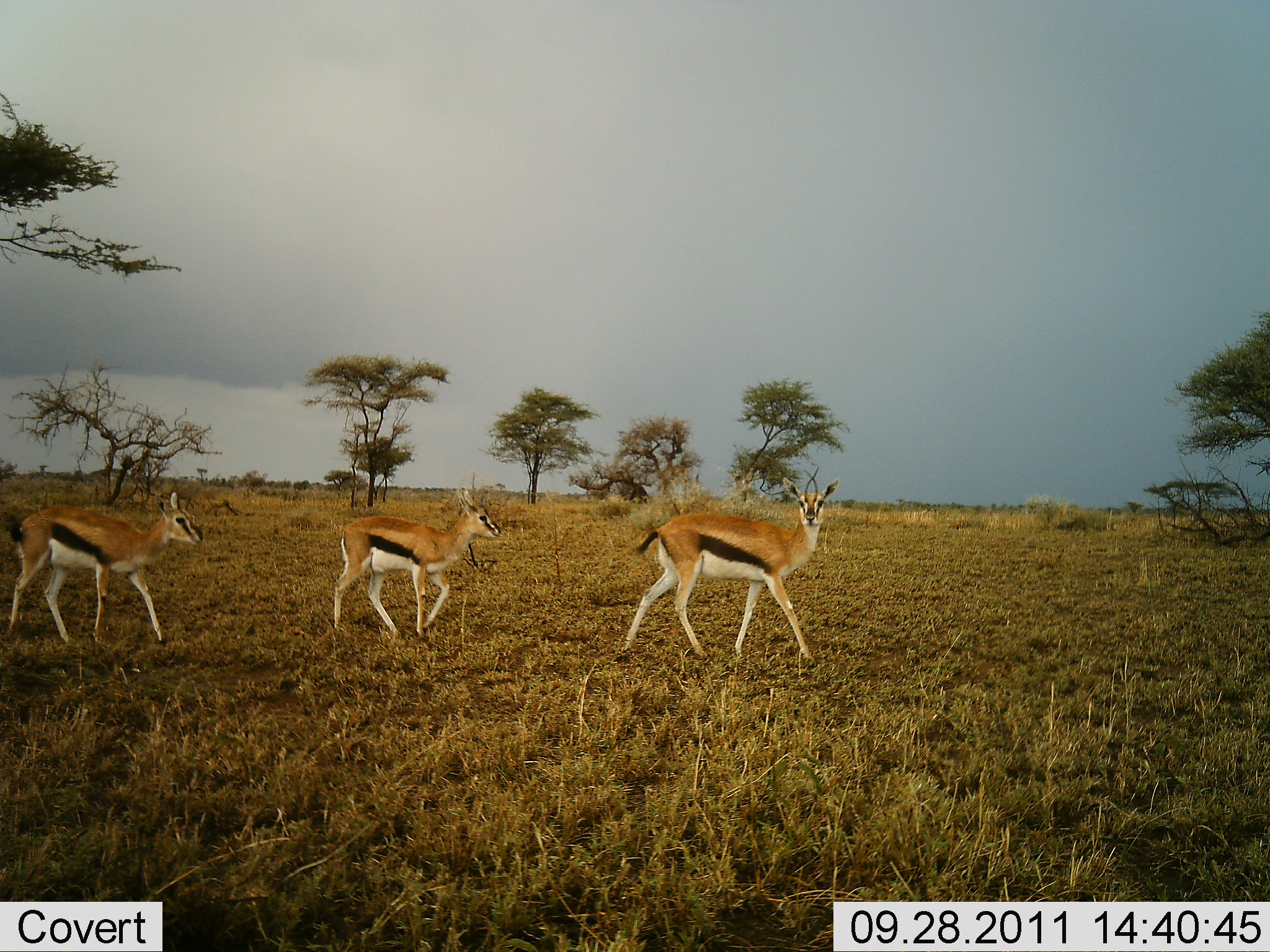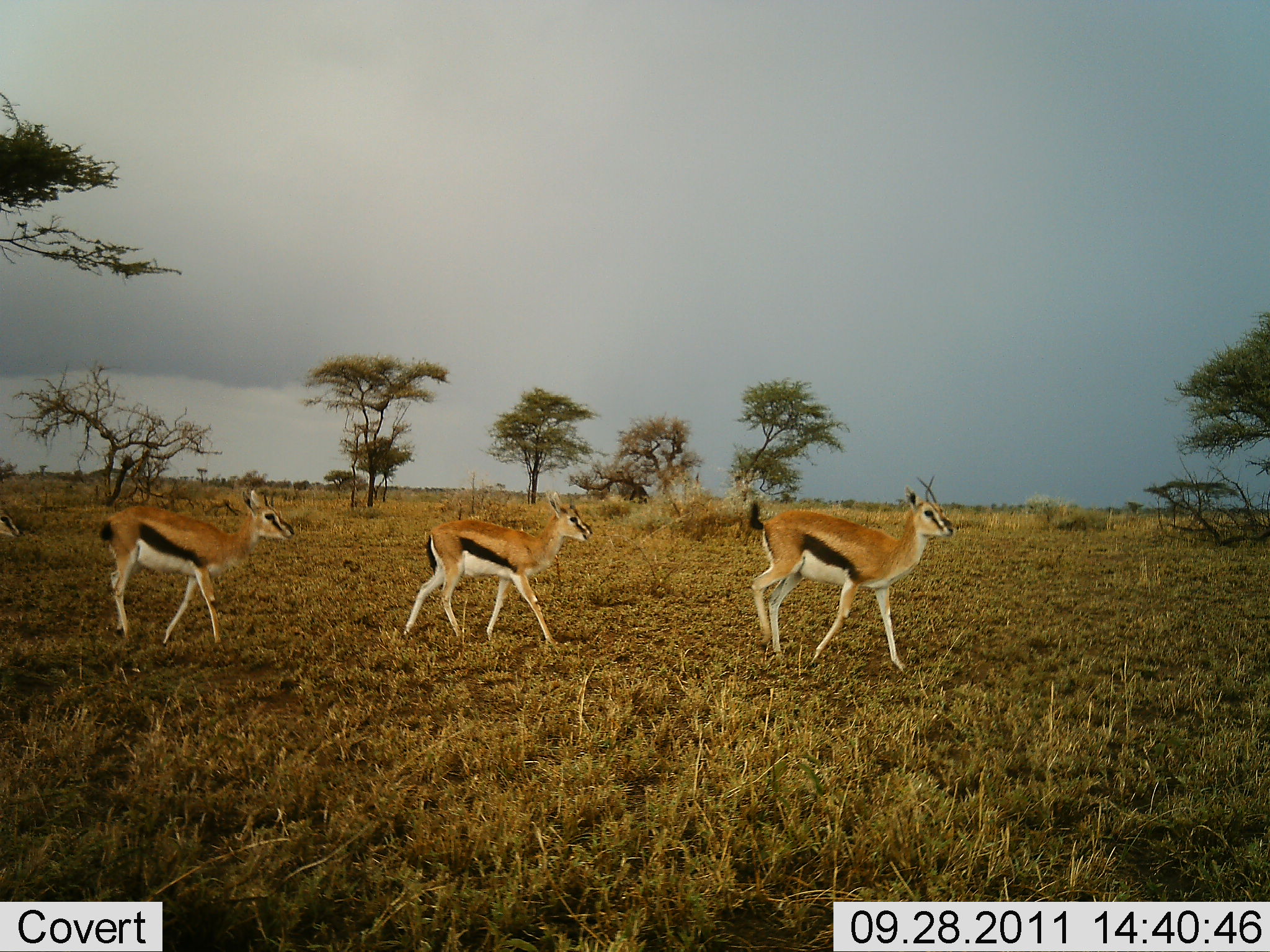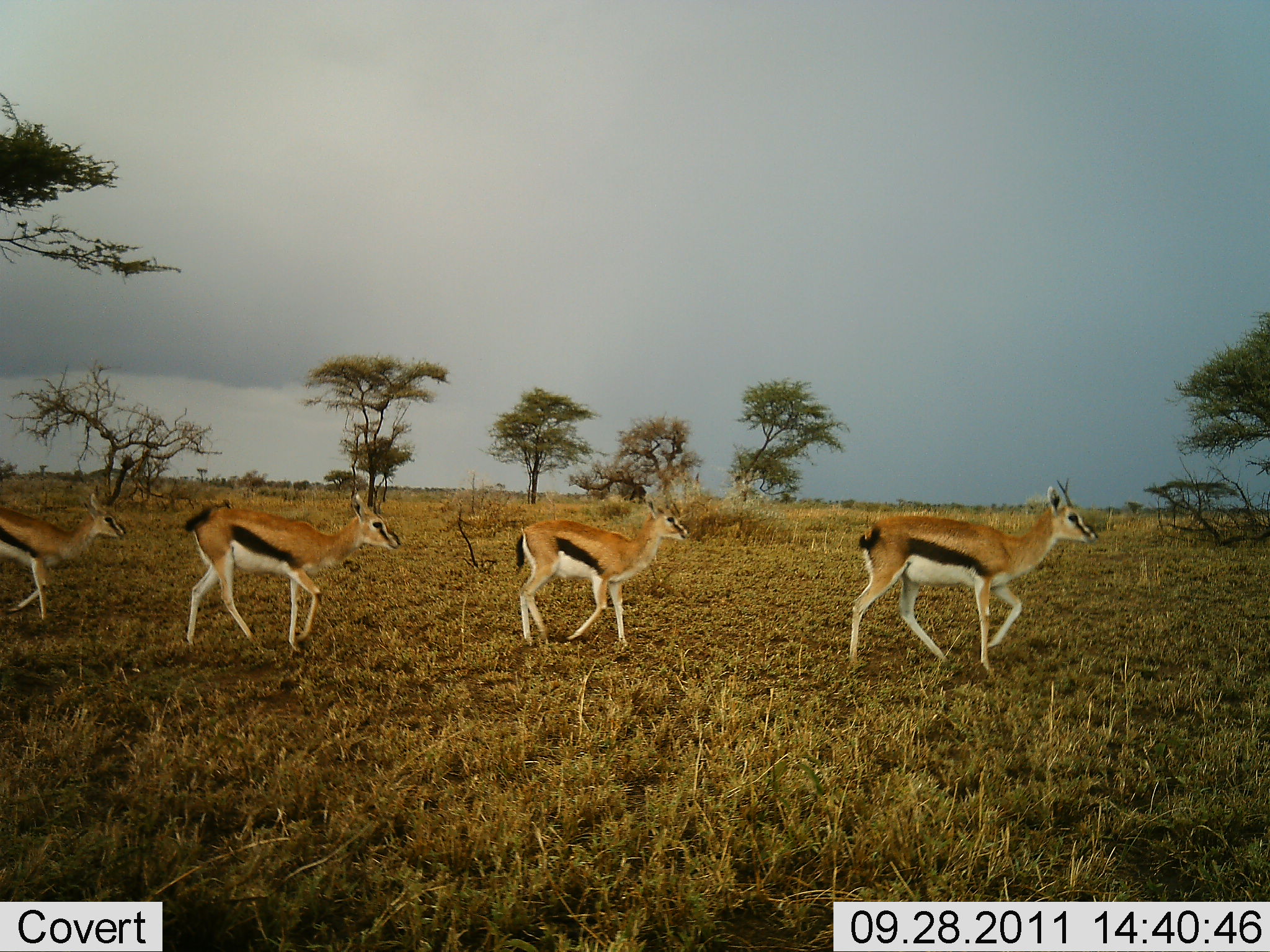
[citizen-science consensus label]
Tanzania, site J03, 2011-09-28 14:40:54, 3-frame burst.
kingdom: Animalia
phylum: Chordata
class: Mammalia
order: Artiodactyla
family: Bovidae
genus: Eudorcas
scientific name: Eudorcas thomsonii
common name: thomson's gazelle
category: gazellethomsons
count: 4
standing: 0%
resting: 0%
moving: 100%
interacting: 0%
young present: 17%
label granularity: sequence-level